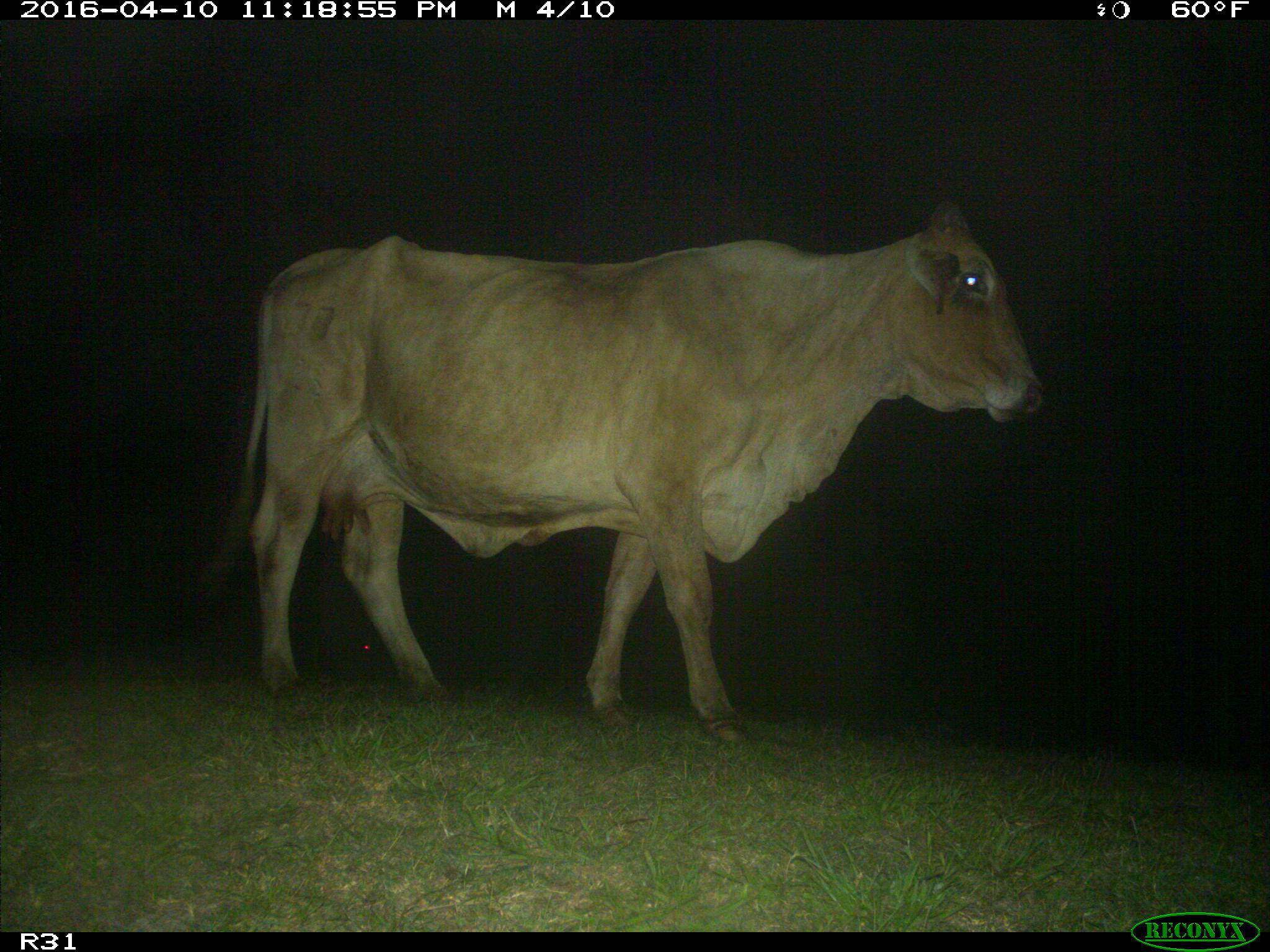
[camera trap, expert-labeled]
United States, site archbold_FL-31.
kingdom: Animalia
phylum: Chordata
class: Mammalia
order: Artiodactyla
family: Bovidae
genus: Bos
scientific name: Bos taurus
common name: domestic cow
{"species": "Bos taurus (domestic cow)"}